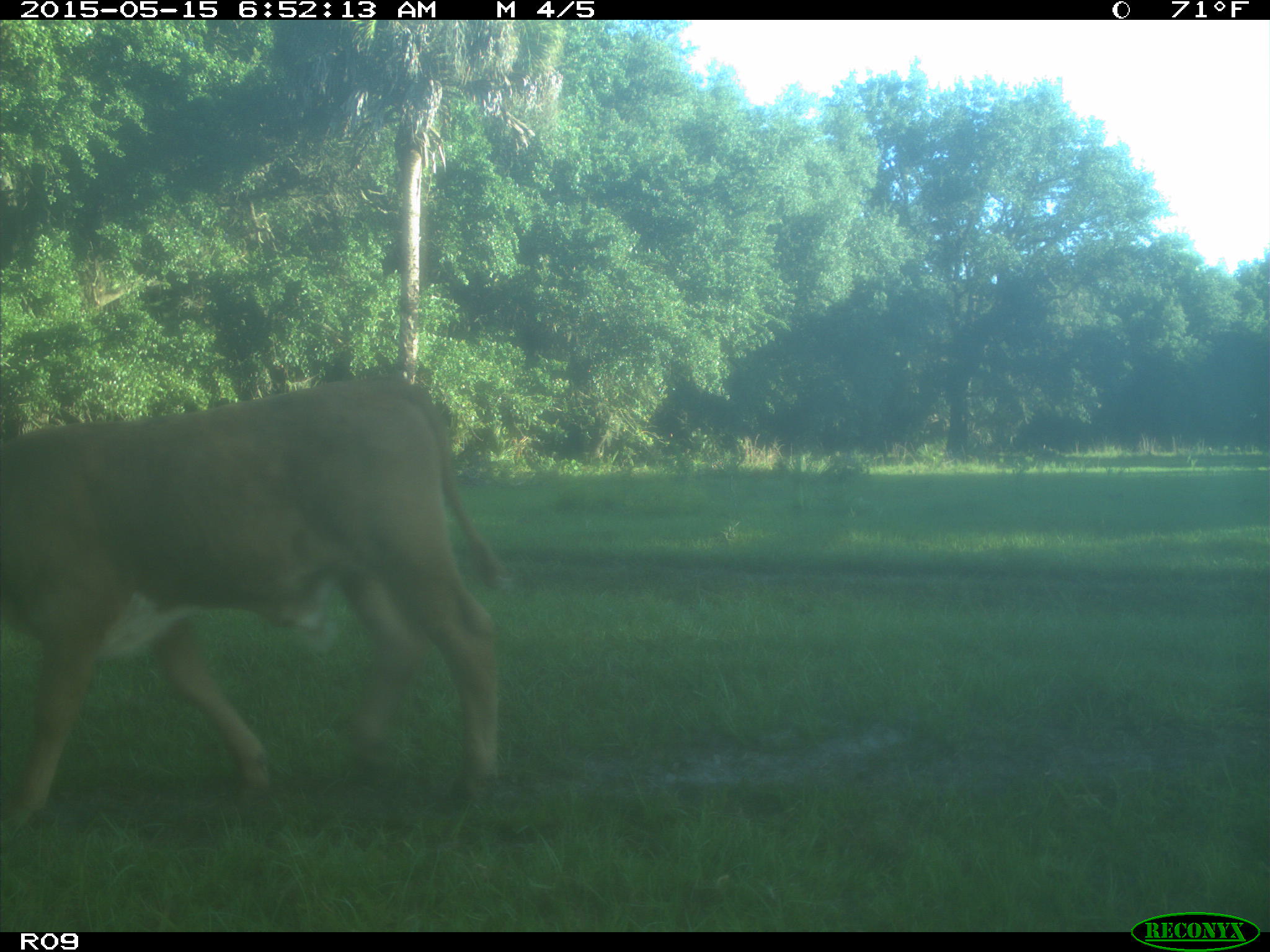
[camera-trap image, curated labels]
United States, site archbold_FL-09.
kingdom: Animalia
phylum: Chordata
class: Mammalia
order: Artiodactyla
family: Bovidae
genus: Bos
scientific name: Bos taurus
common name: domestic cow